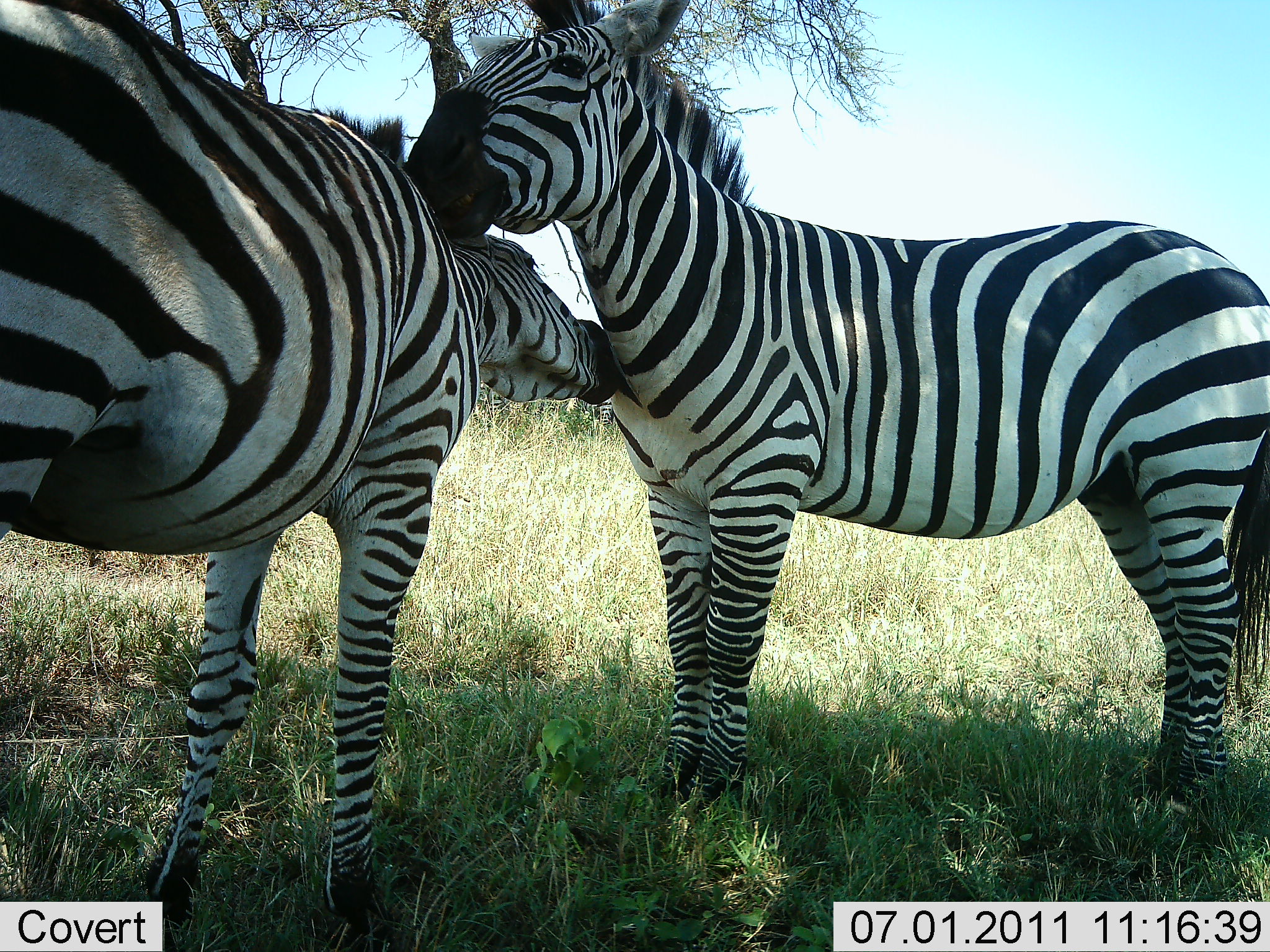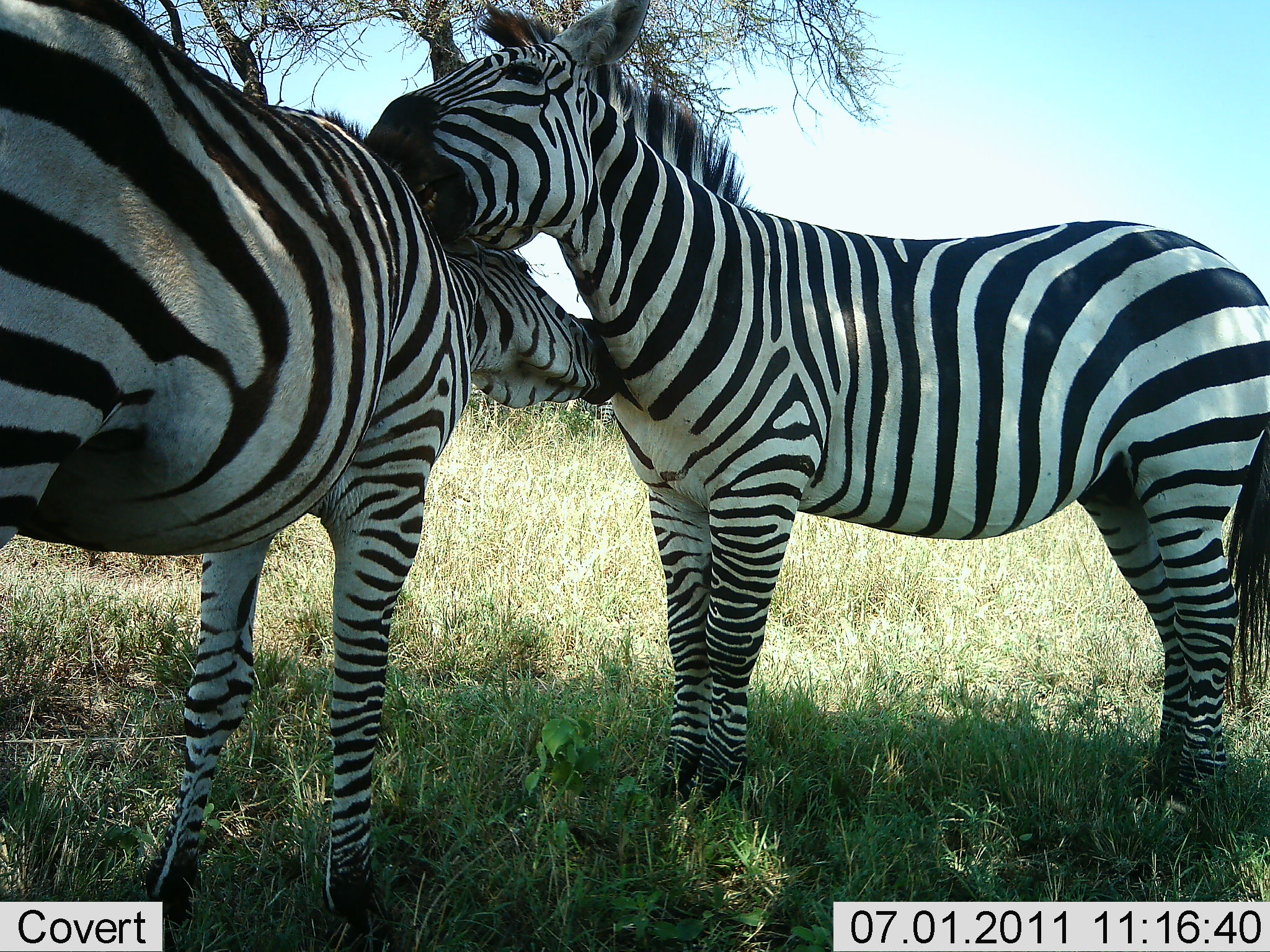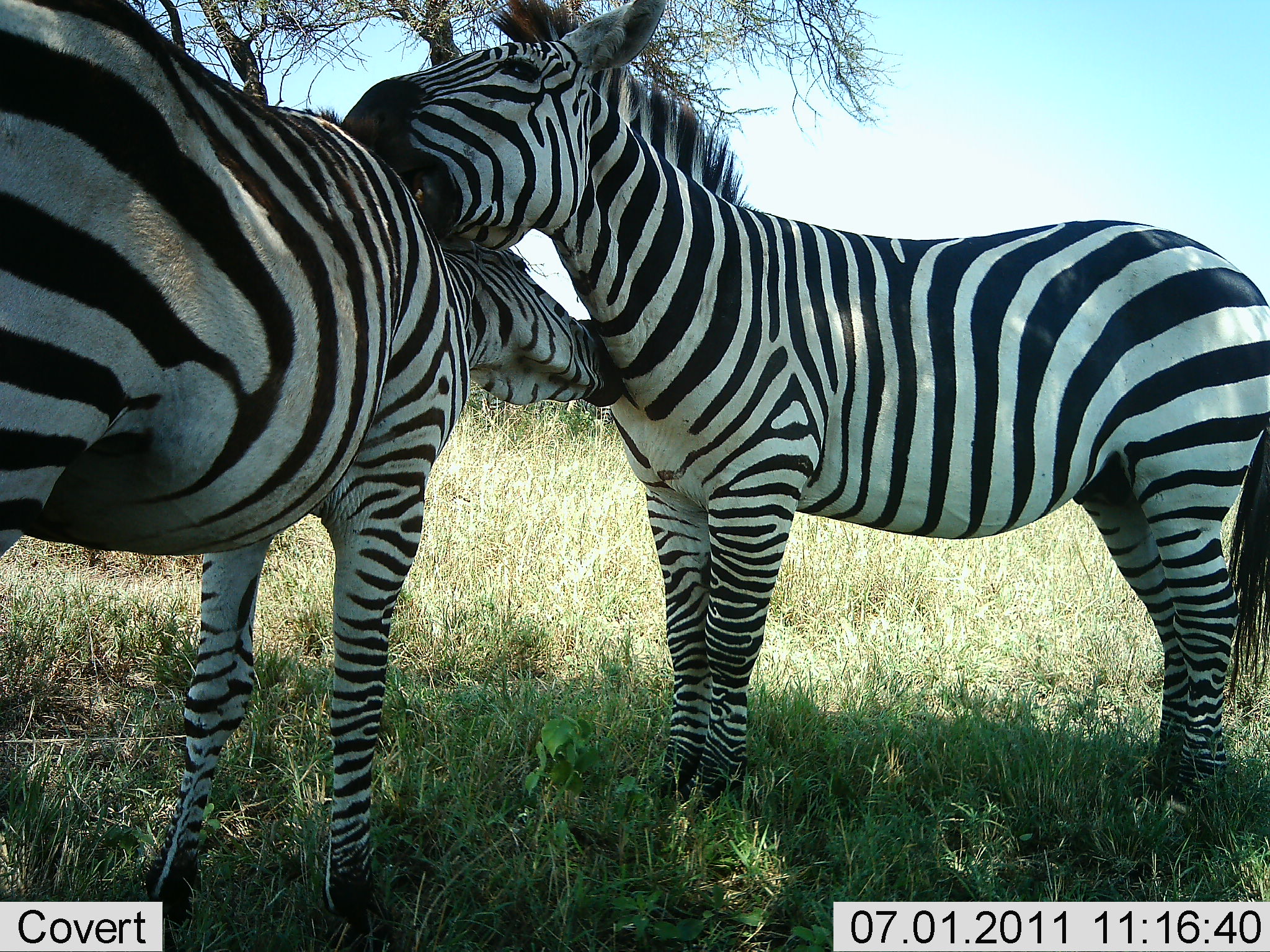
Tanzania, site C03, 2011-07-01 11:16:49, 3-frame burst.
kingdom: Animalia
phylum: Chordata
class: Mammalia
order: Perissodactyla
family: Equidae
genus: Equus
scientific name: Equus quagga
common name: plains zebra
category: zebra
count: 2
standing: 27%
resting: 0%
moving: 0%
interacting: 100%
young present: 0%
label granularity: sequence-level